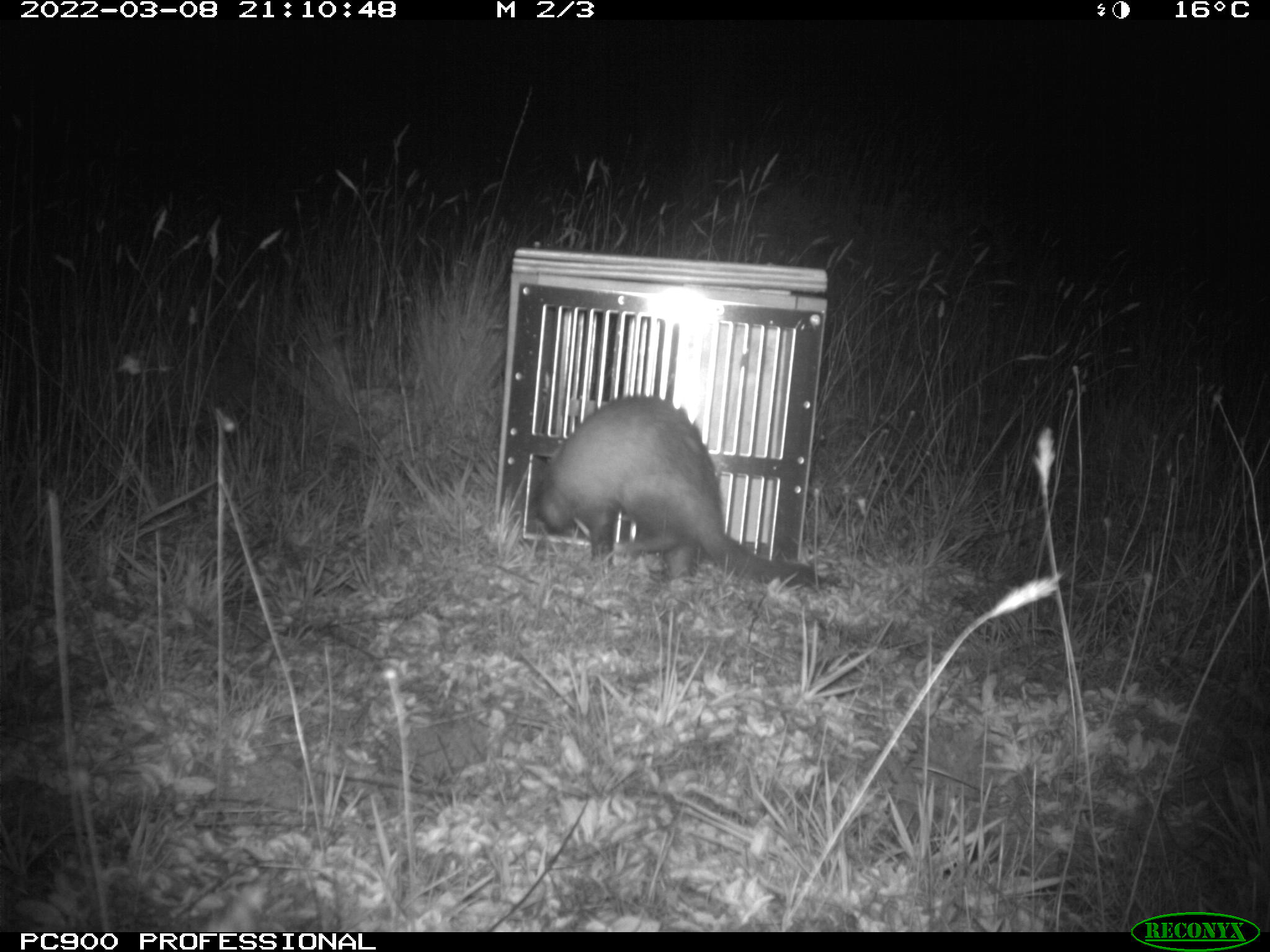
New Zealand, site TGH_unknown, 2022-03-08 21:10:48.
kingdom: Animalia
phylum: Chordata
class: Mammalia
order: Carnivora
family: Mustelidae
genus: Mustela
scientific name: Mustela furo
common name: ferret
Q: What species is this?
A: Ferret (Mustela furo).